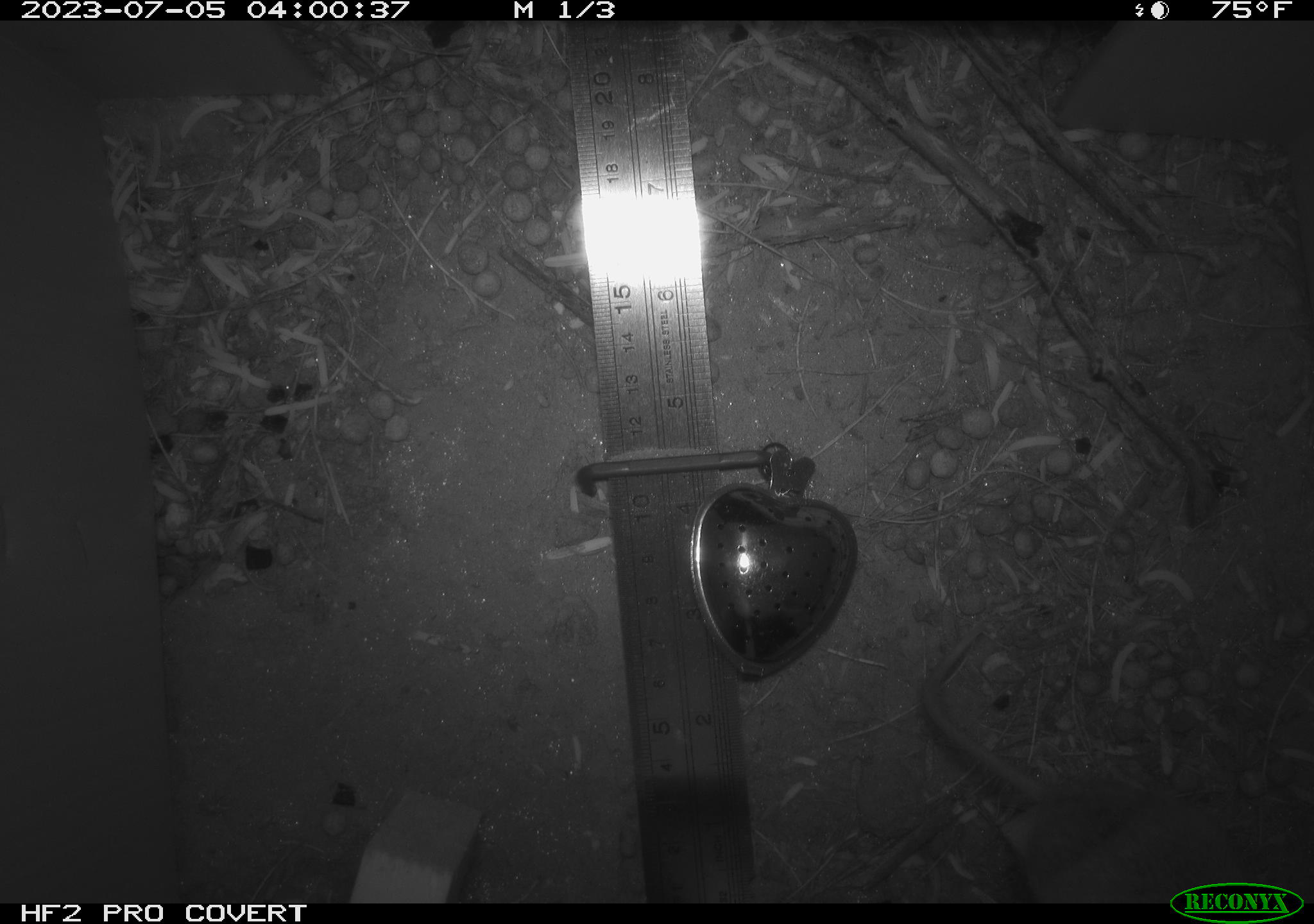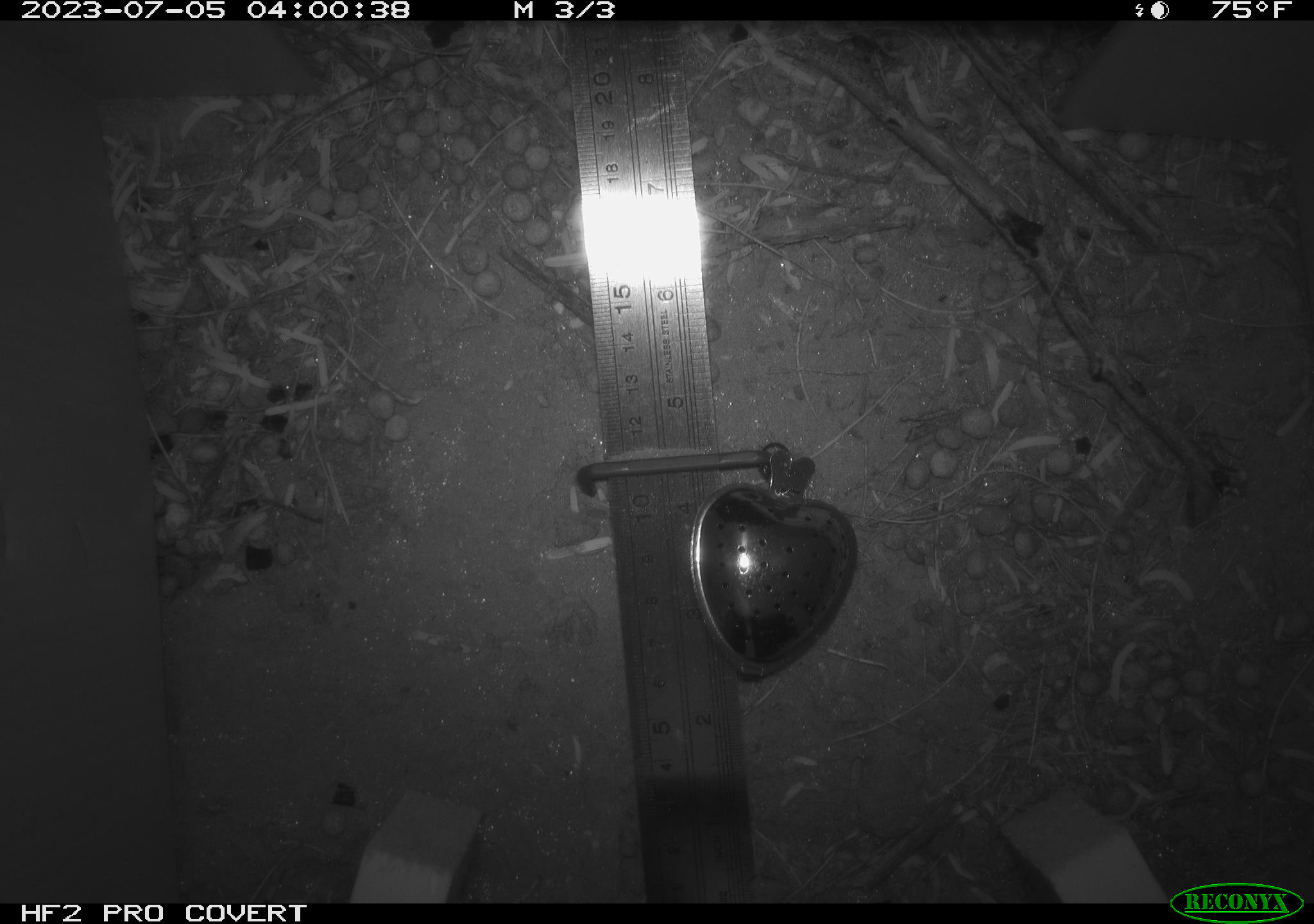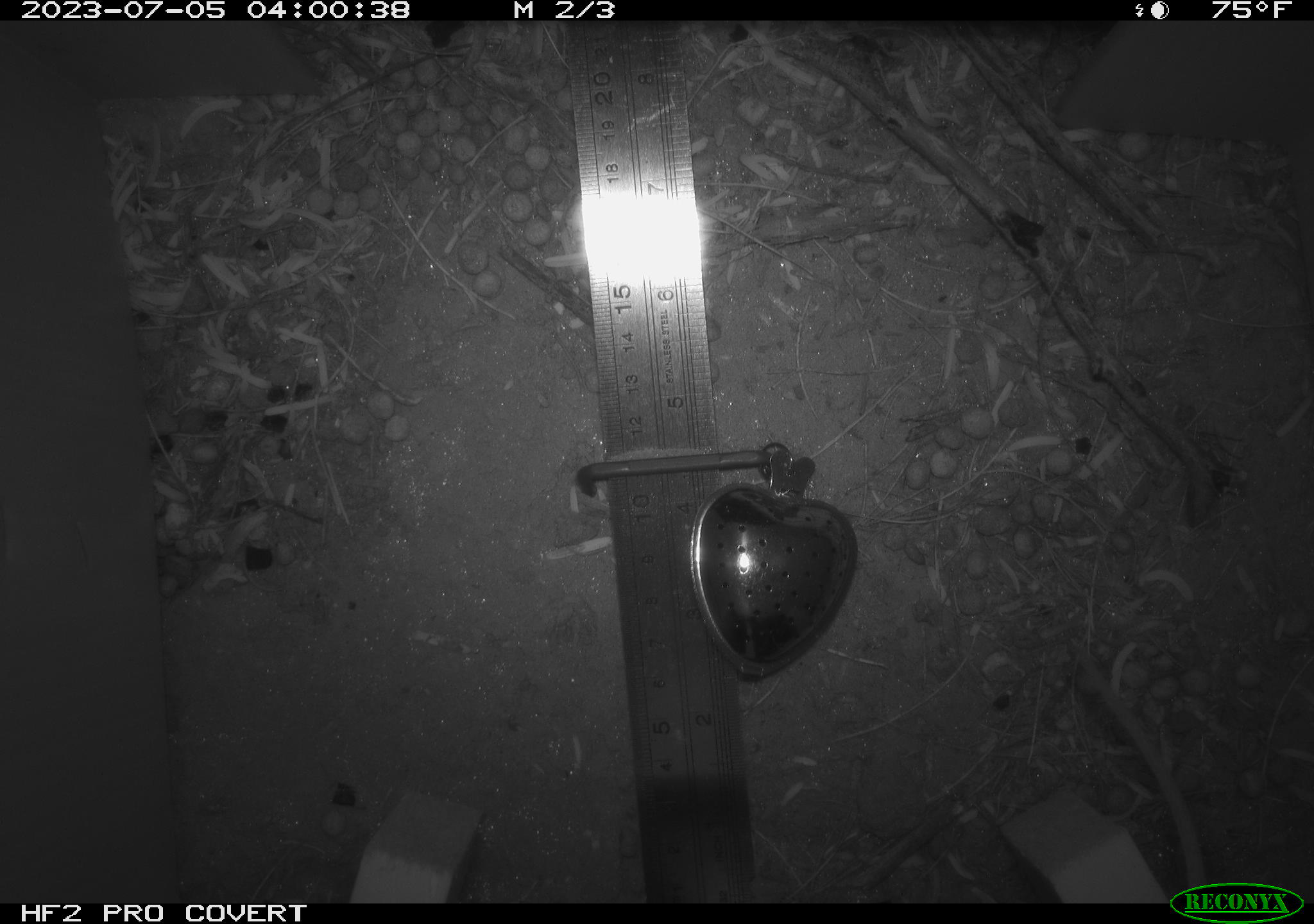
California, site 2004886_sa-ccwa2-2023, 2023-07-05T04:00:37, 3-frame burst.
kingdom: Animalia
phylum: Chordata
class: Mammalia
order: Rodentia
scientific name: Rodentia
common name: rodent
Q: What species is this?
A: Rodent (Rodentia).